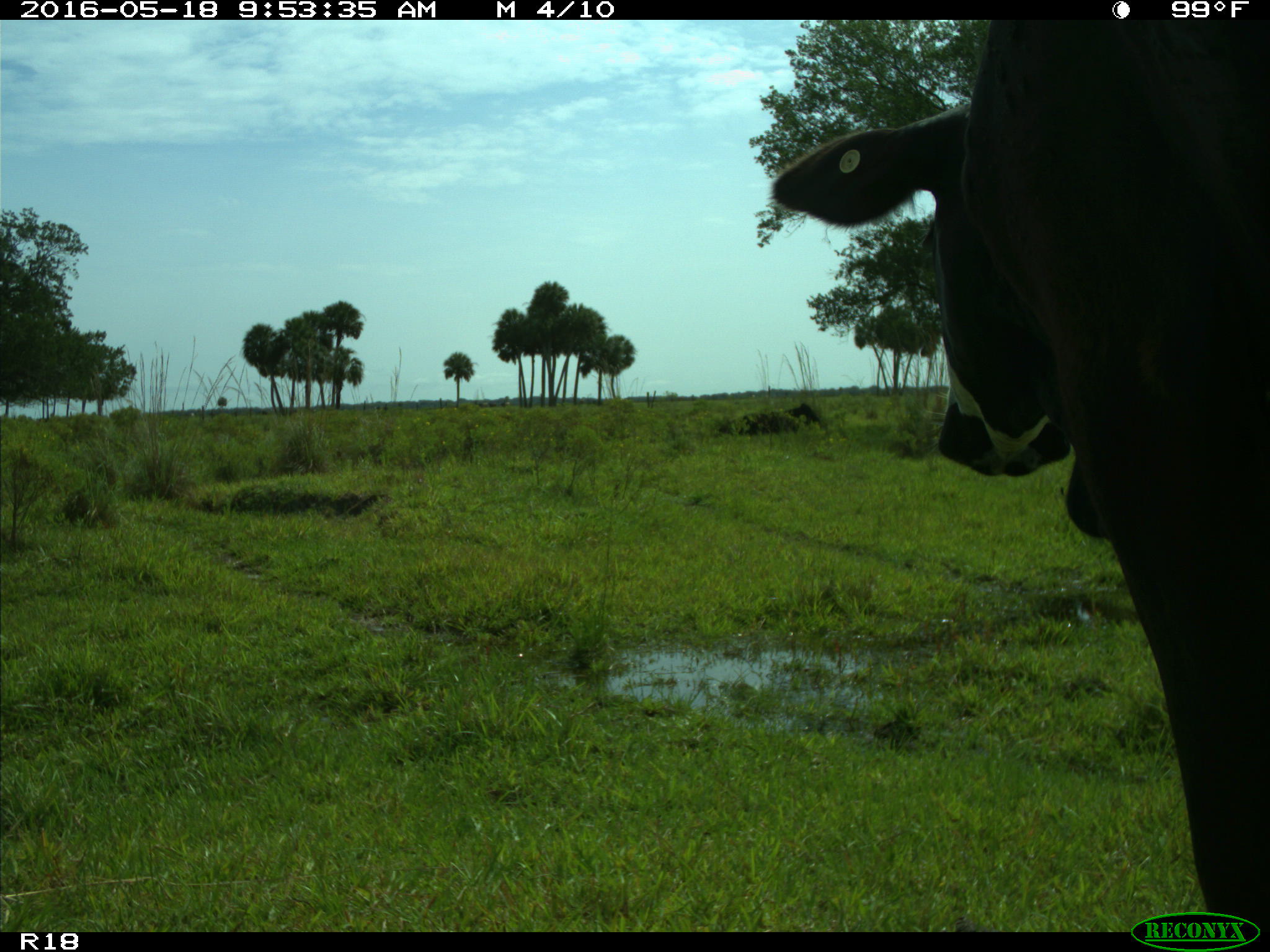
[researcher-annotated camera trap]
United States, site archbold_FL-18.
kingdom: Animalia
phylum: Chordata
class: Mammalia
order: Artiodactyla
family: Bovidae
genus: Bos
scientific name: Bos taurus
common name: domestic cow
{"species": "Bos taurus (domestic cow)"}